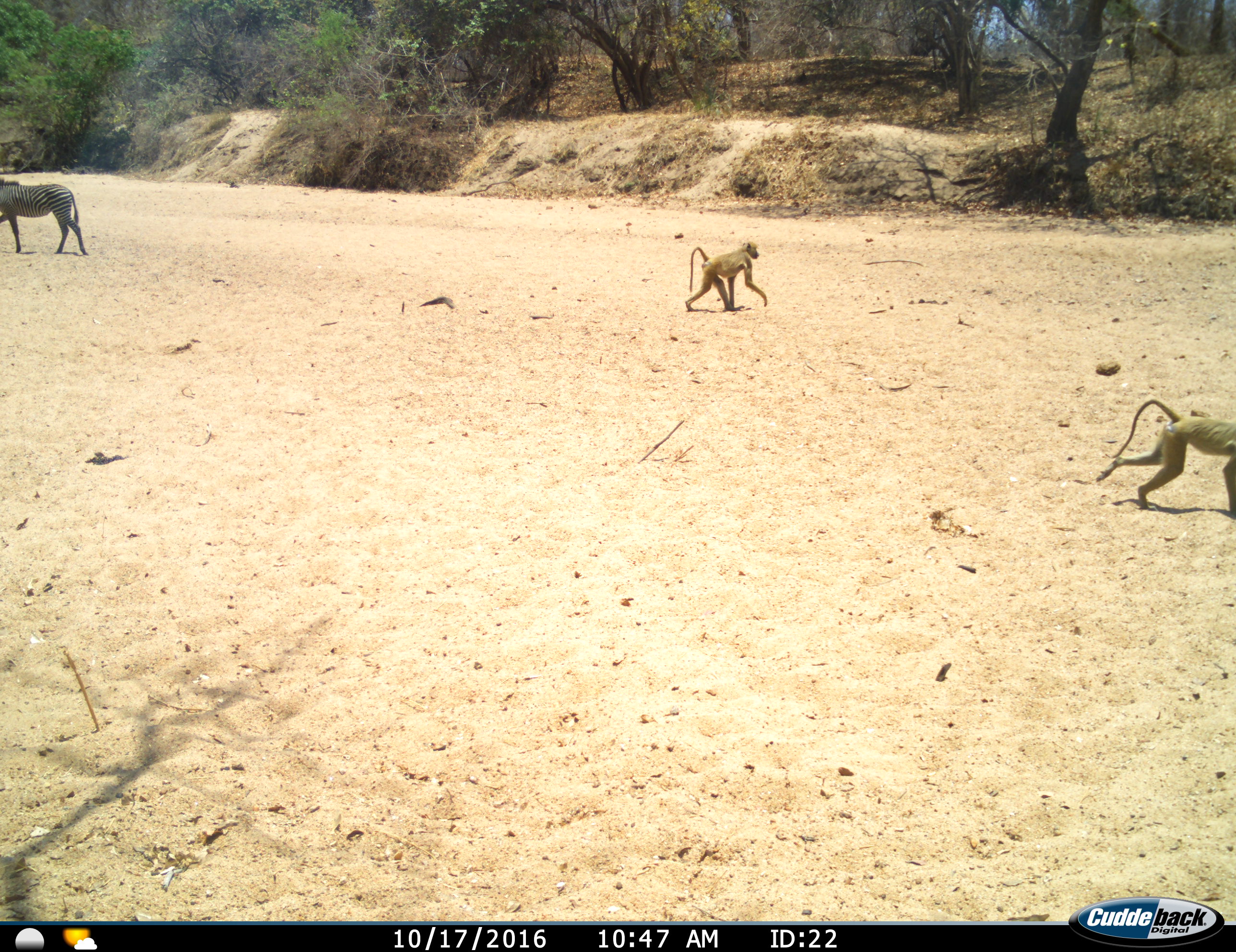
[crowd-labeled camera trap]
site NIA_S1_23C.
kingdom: Animalia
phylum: Chordata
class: Mammalia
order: Primates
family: Cercopithecidae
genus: Papio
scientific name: Papio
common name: baboon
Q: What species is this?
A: Baboon (Papio).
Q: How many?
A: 2.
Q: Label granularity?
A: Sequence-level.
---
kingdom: Animalia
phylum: Chordata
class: Mammalia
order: Perissodactyla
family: Equidae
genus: Equus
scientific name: Equus quagga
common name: plains zebra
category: zebraplains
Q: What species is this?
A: Zebraplains (plains zebra) (Equus quagga).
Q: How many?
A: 1.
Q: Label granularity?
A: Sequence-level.